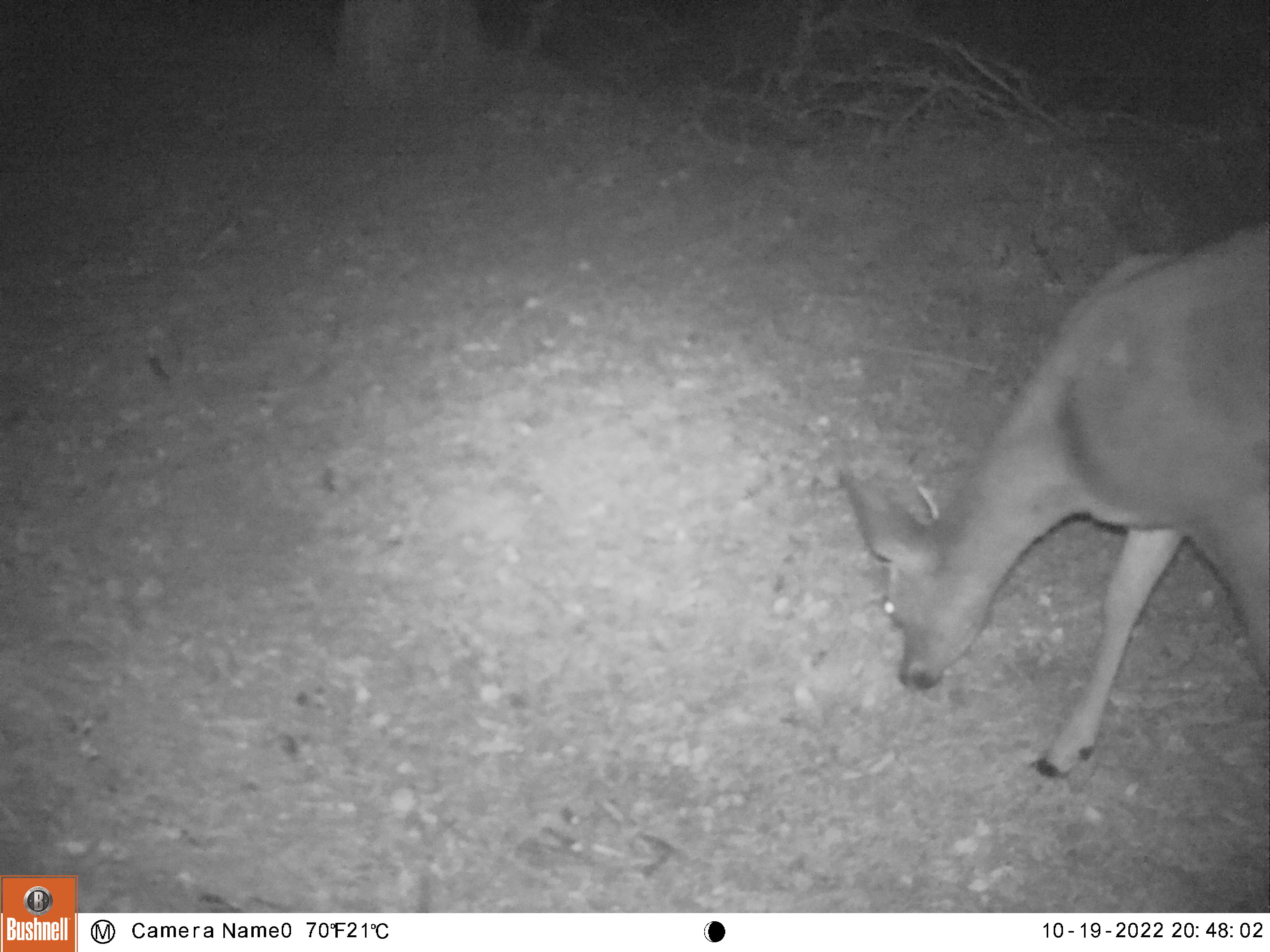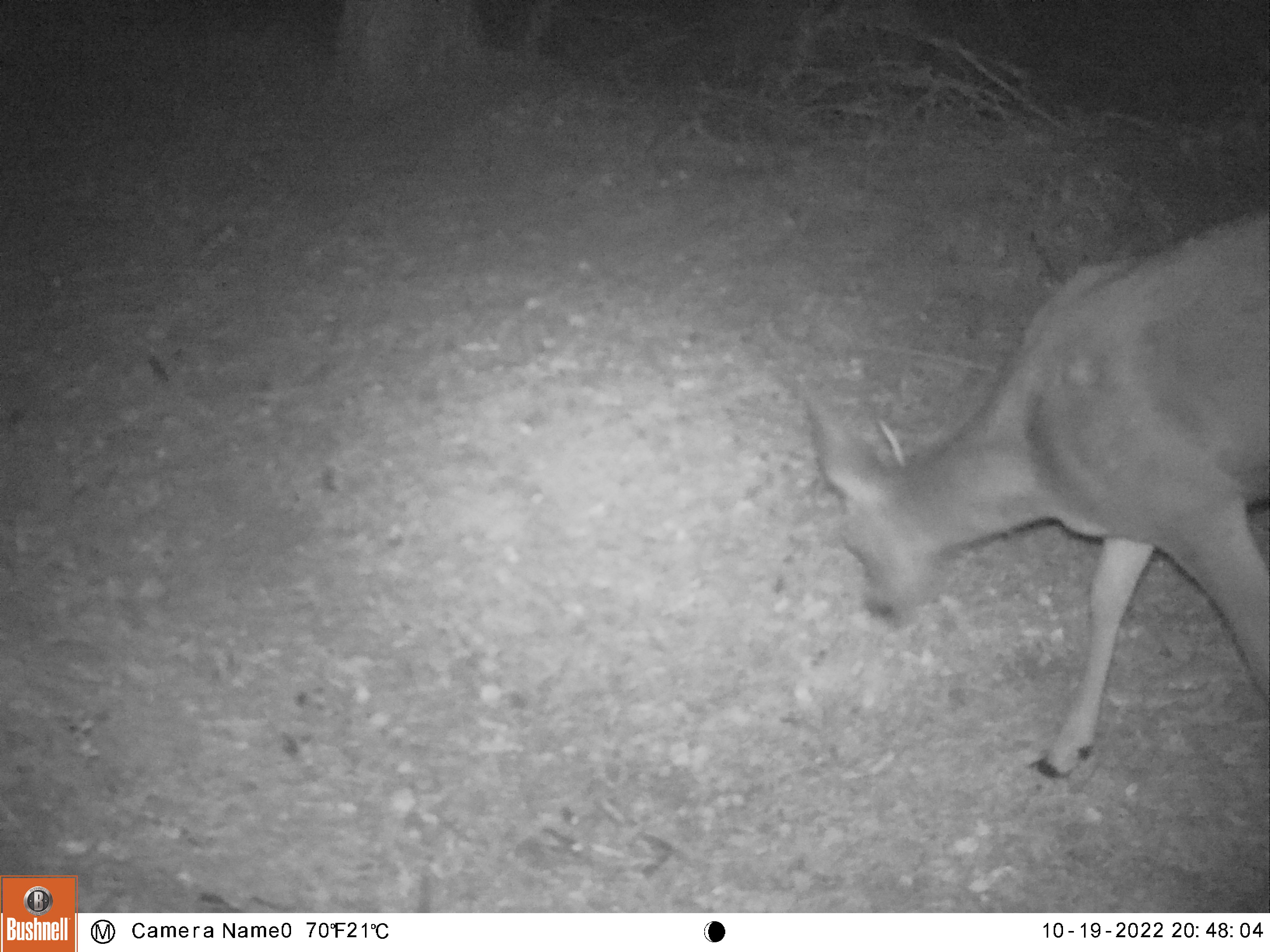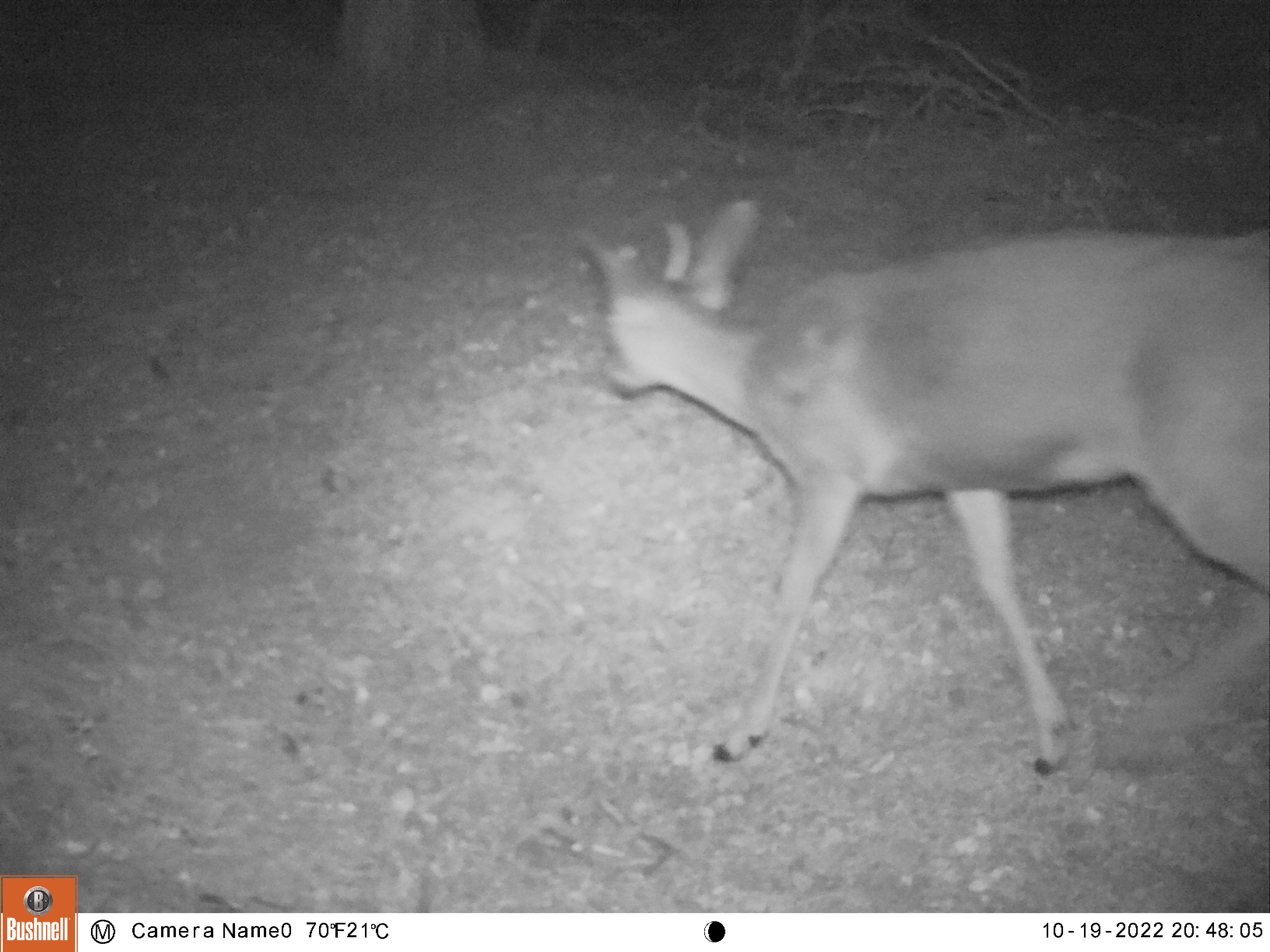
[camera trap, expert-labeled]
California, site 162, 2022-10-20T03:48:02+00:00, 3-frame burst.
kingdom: Animalia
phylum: Chordata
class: Mammalia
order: Artiodactyla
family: Cervidae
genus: Odocoileus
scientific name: Odocoileus hemionus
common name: mule deer